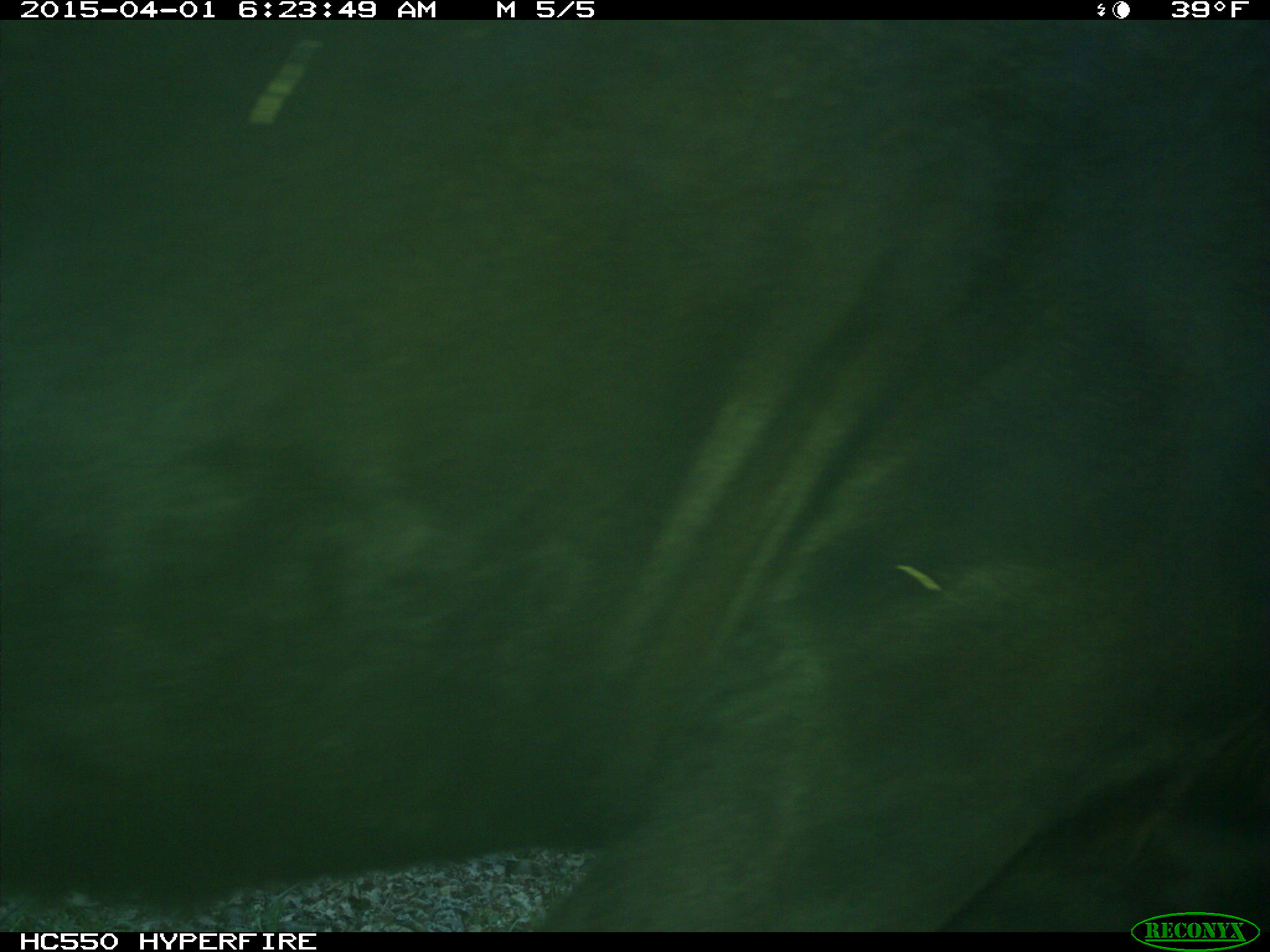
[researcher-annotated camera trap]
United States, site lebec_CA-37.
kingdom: Animalia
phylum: Chordata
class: Mammalia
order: Artiodactyla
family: Bovidae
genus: Bos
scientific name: Bos taurus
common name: domestic cow